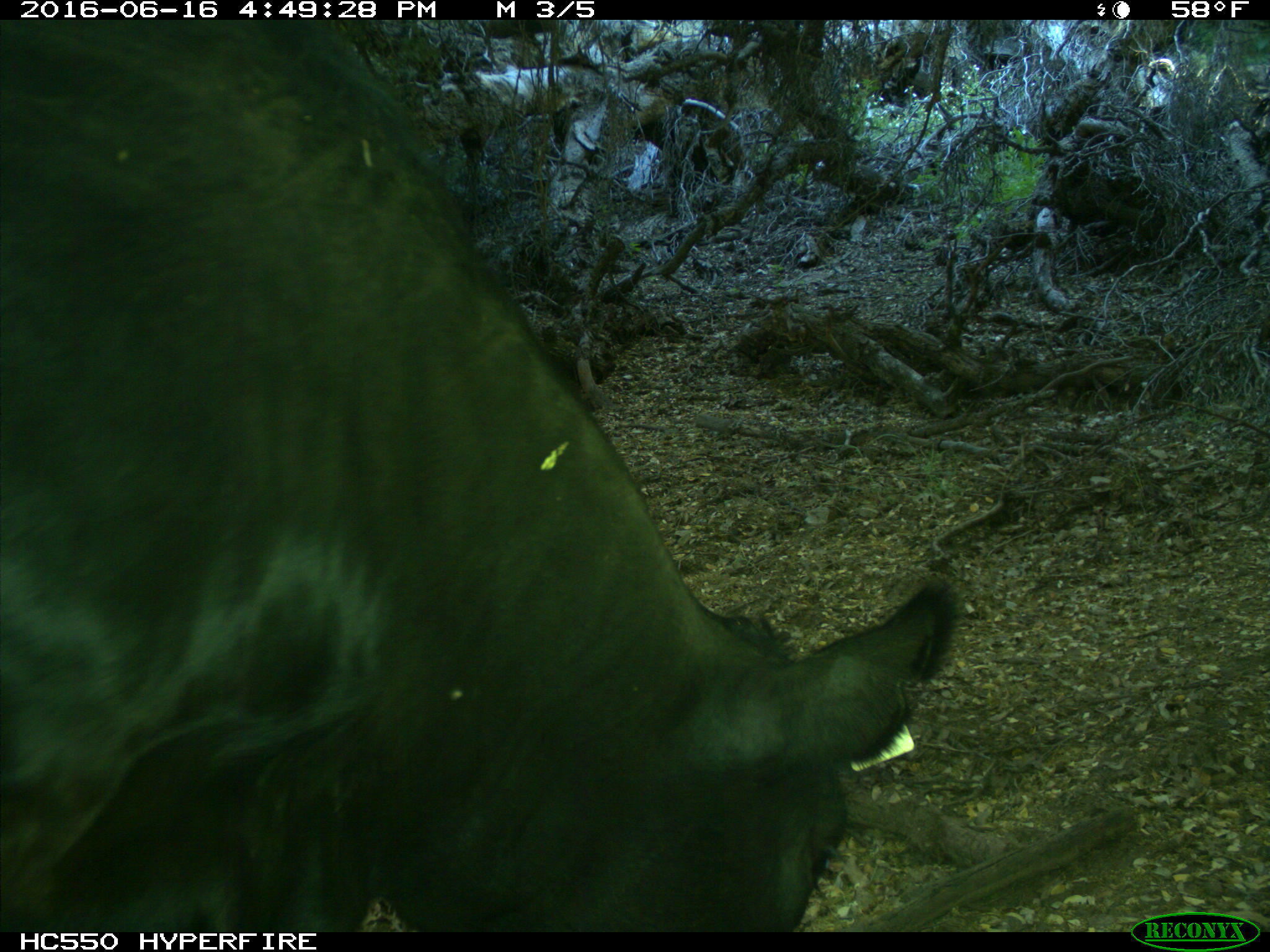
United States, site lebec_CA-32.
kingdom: Animalia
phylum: Chordata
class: Mammalia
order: Artiodactyla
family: Bovidae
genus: Bos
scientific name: Bos taurus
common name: domestic cow